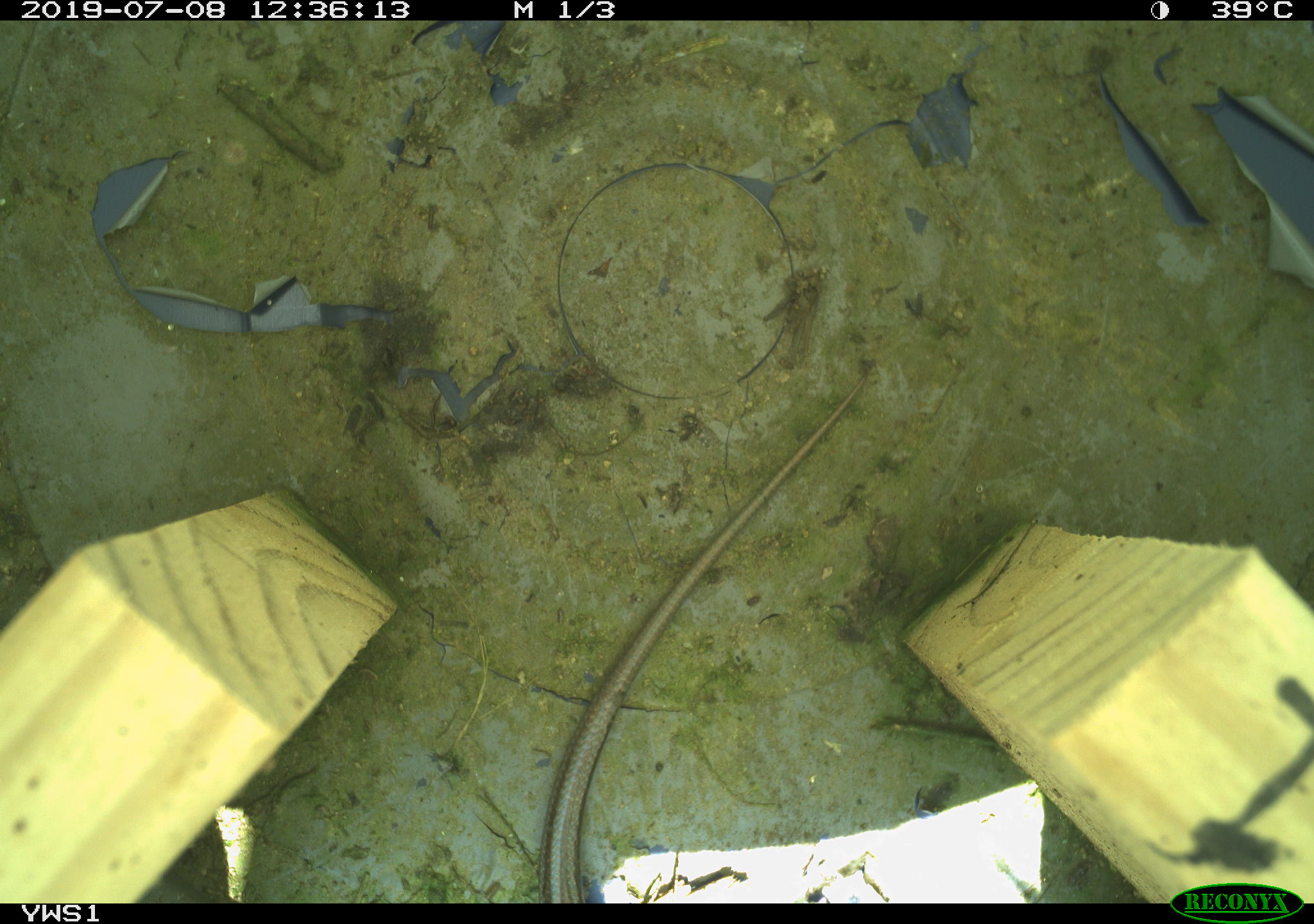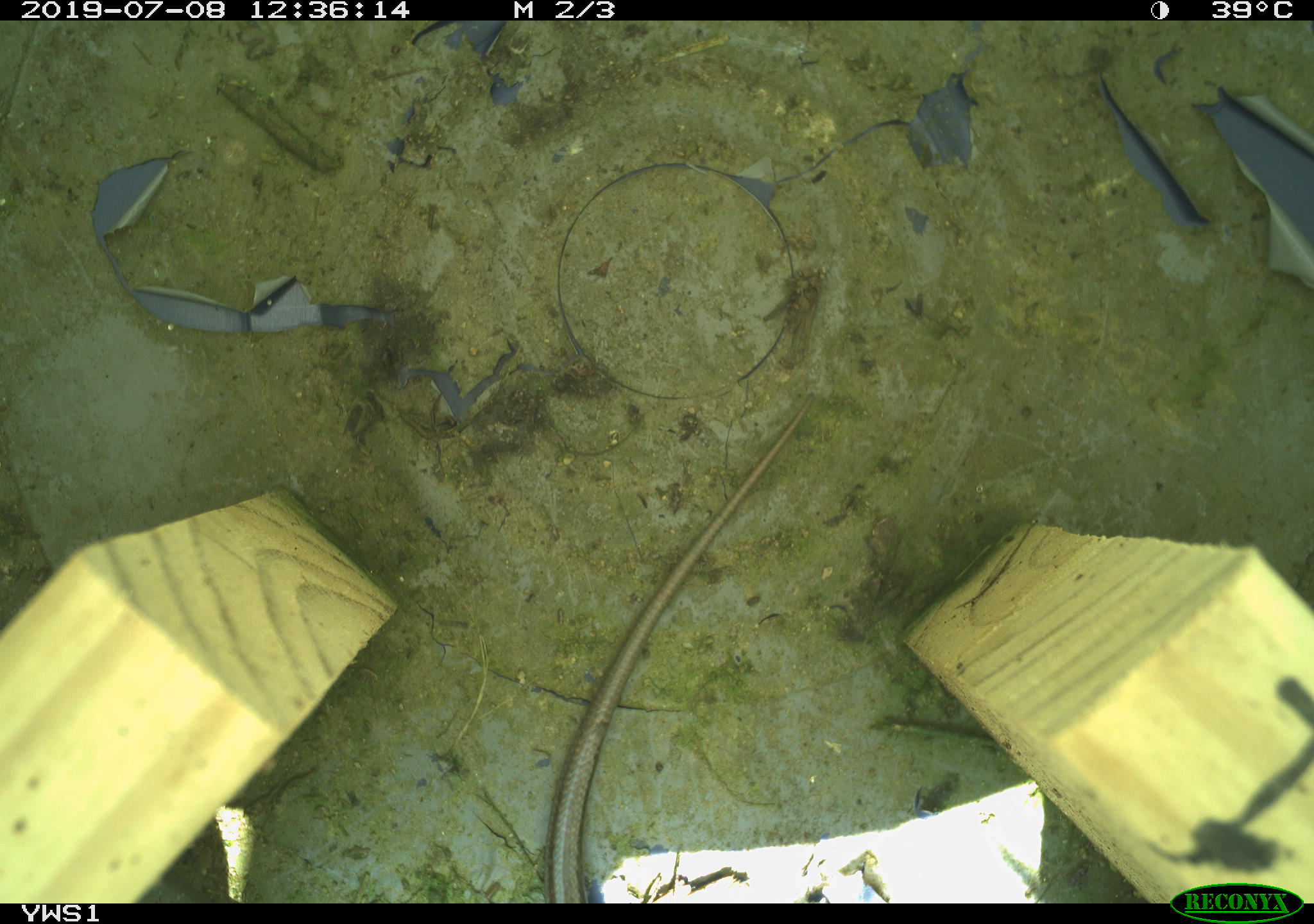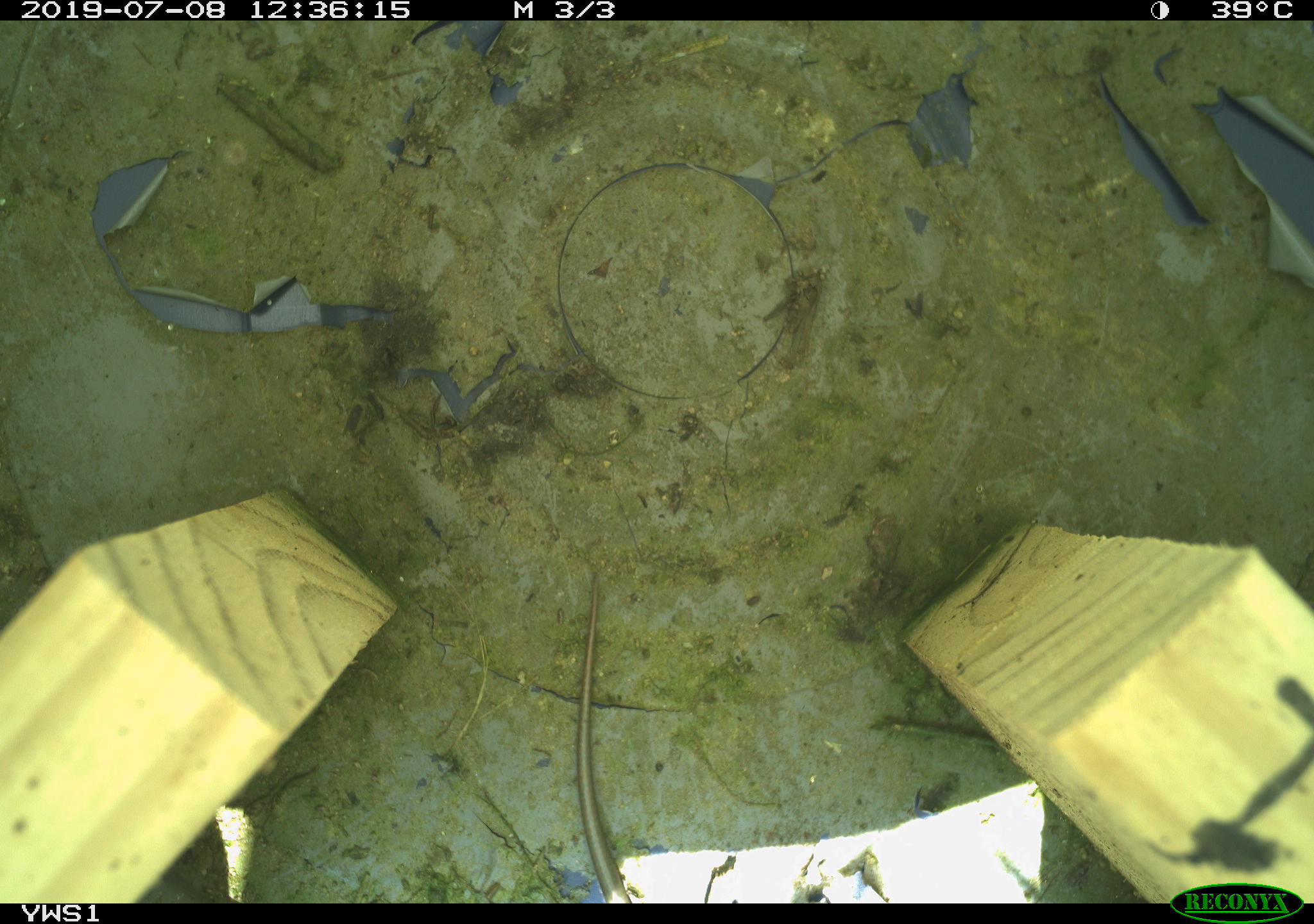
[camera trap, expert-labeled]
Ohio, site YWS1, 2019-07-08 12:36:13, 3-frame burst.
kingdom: Animalia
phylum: Chordata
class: Reptilia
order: Squamata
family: Scincidae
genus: Plestiodon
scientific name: Plestiodon fasciatus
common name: common five-lined skink